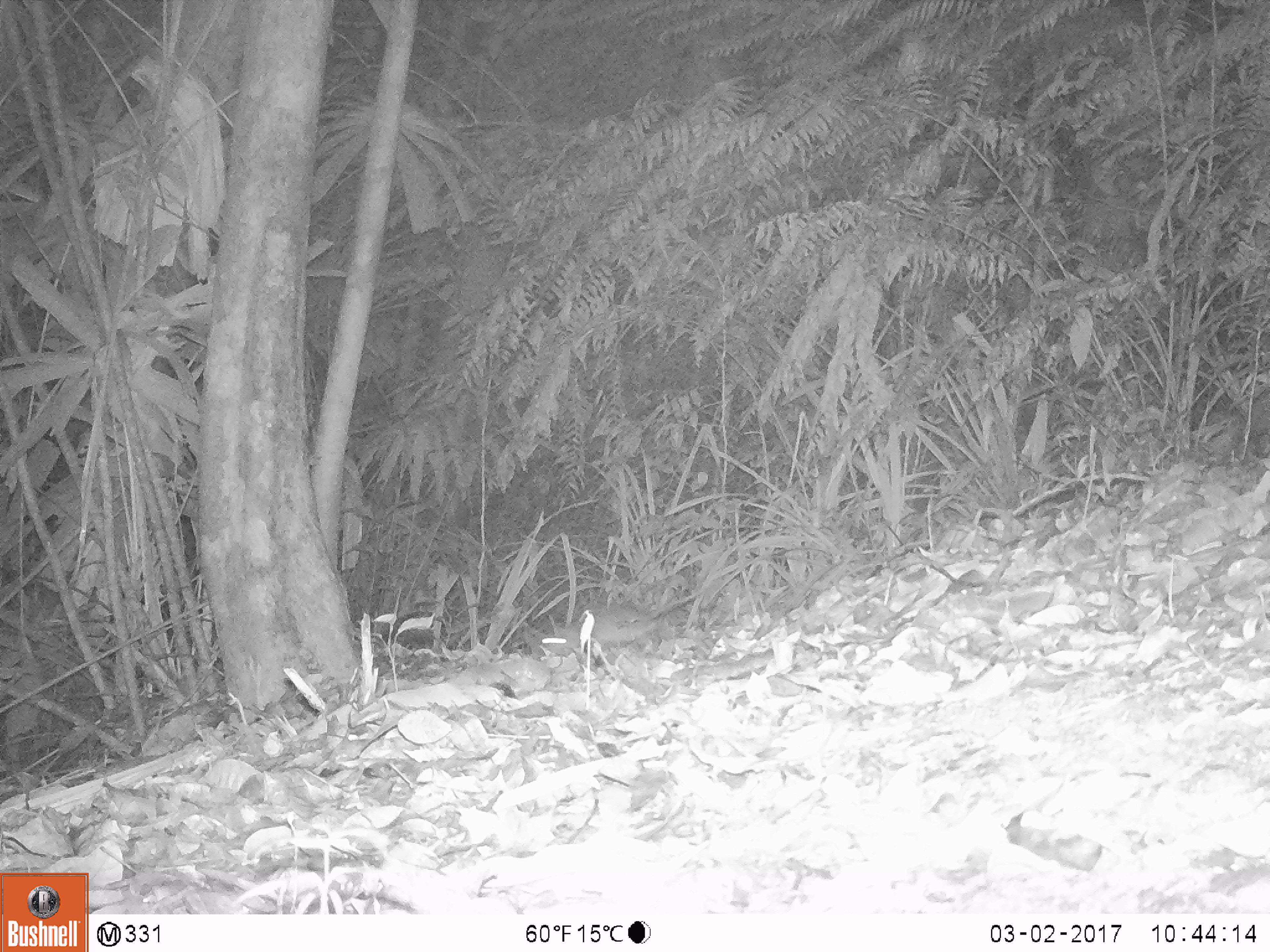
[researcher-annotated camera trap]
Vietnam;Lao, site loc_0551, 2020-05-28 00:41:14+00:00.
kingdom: Animalia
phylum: Chordata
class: Mammalia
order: Rodentia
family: Muridae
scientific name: Muridae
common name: old-world mice and rats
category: unidentified murid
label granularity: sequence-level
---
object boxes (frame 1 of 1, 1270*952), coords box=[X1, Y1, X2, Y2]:
unidentified murid: box=[536, 613, 655, 656]